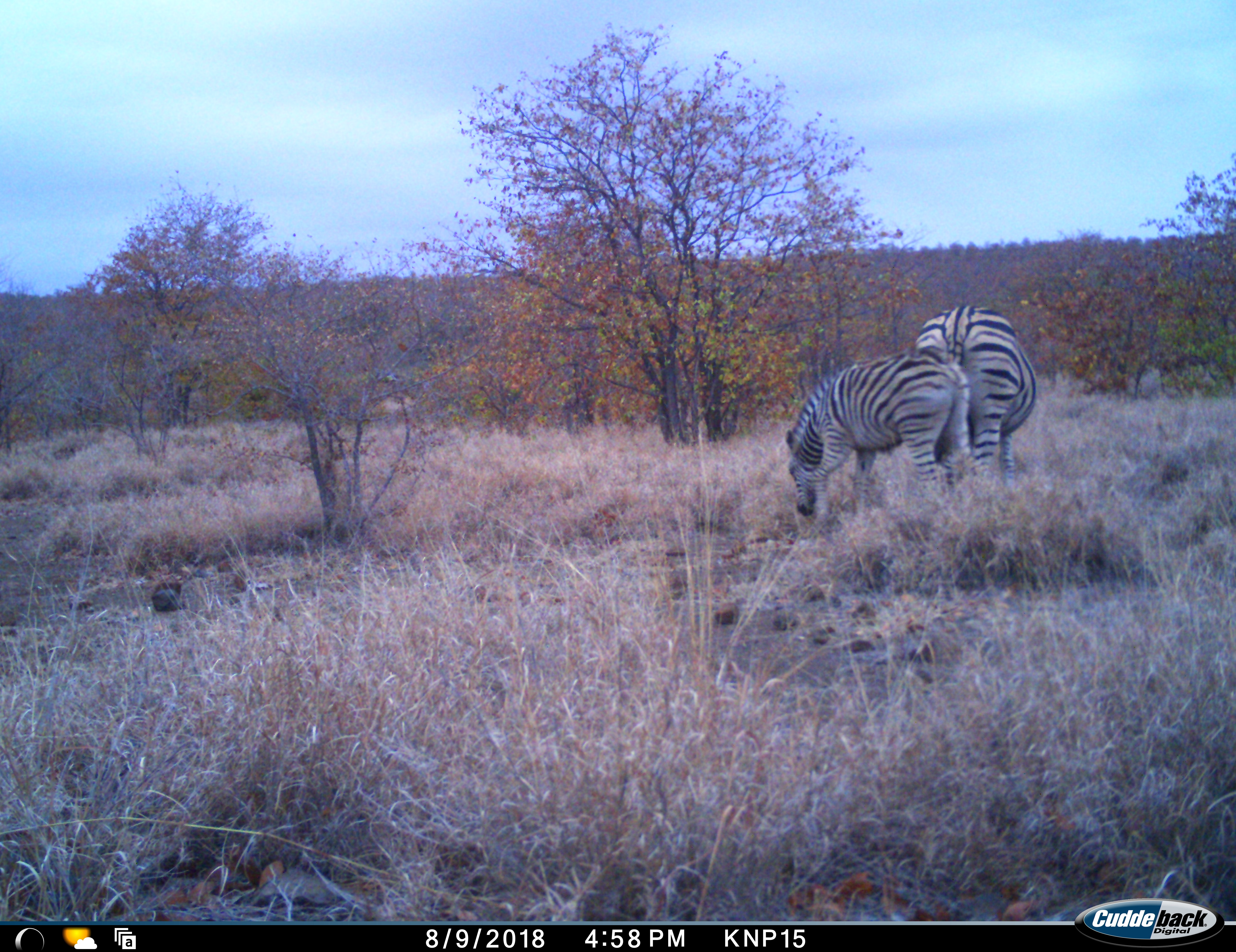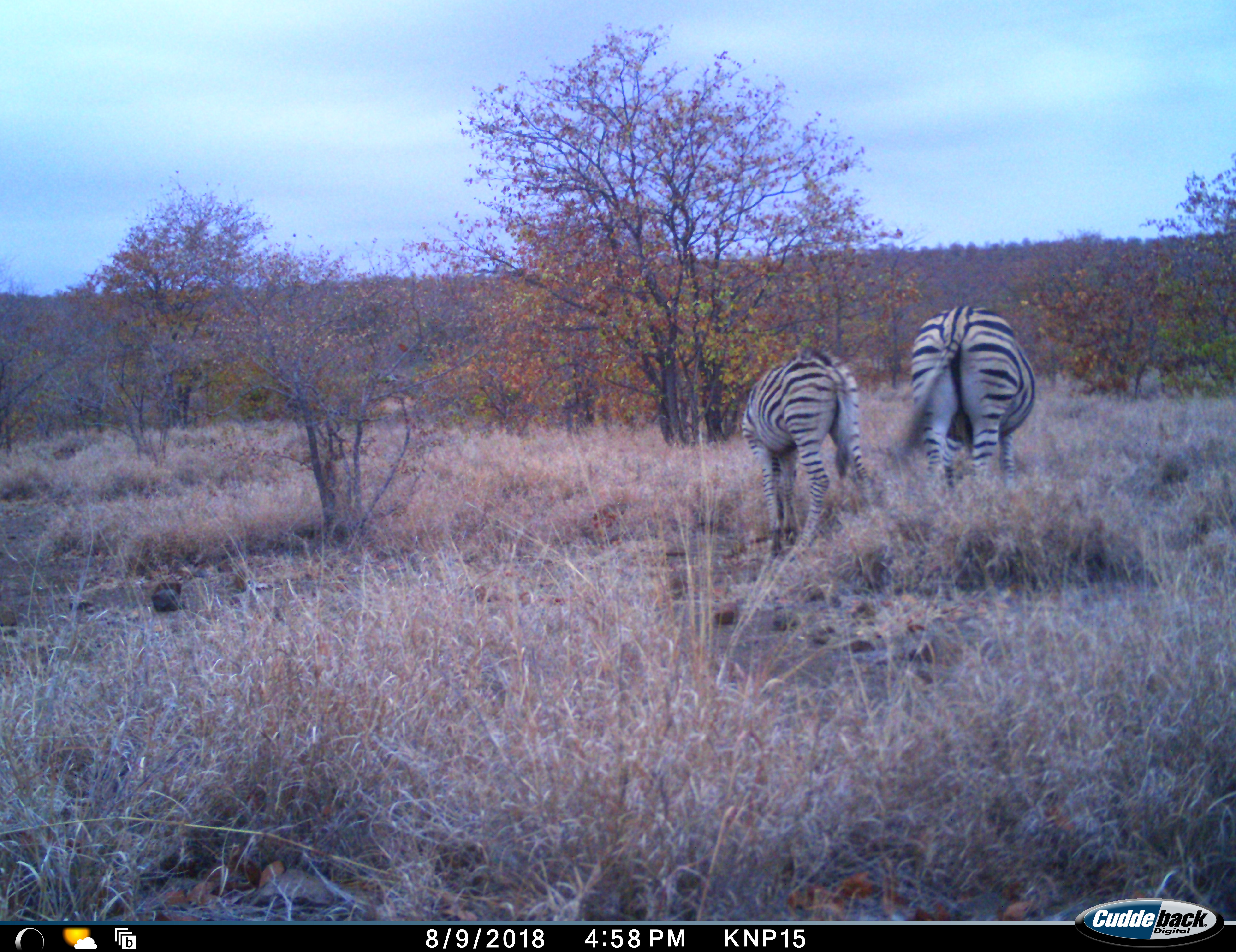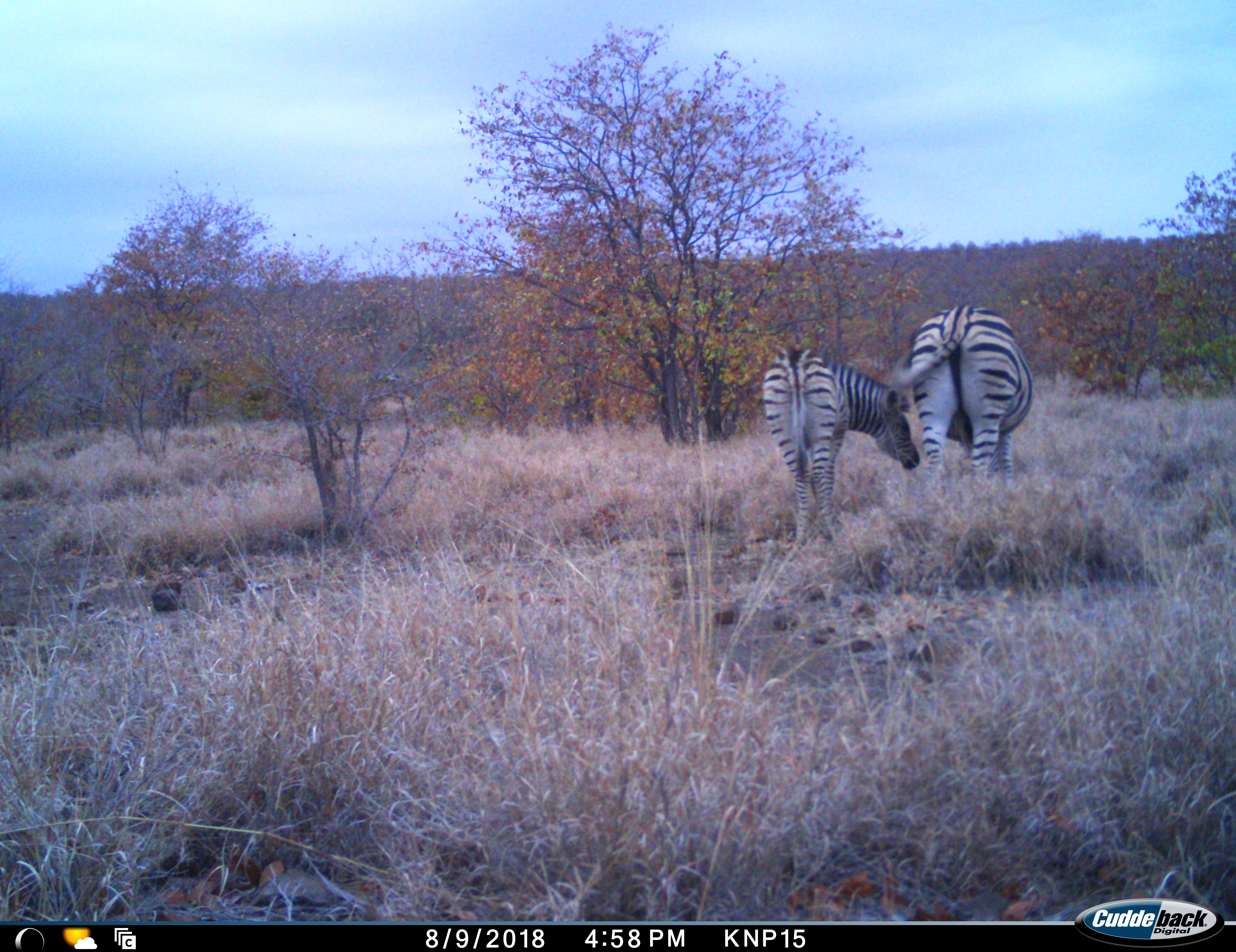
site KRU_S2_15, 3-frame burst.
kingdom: Animalia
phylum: Chordata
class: Mammalia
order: Perissodactyla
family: Equidae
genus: Equus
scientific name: Equus quagga burchellii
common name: burchell's zebra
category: zebraburchells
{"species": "zebraburchells (burchell's zebra) (Equus quagga burchellii)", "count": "2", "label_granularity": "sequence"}